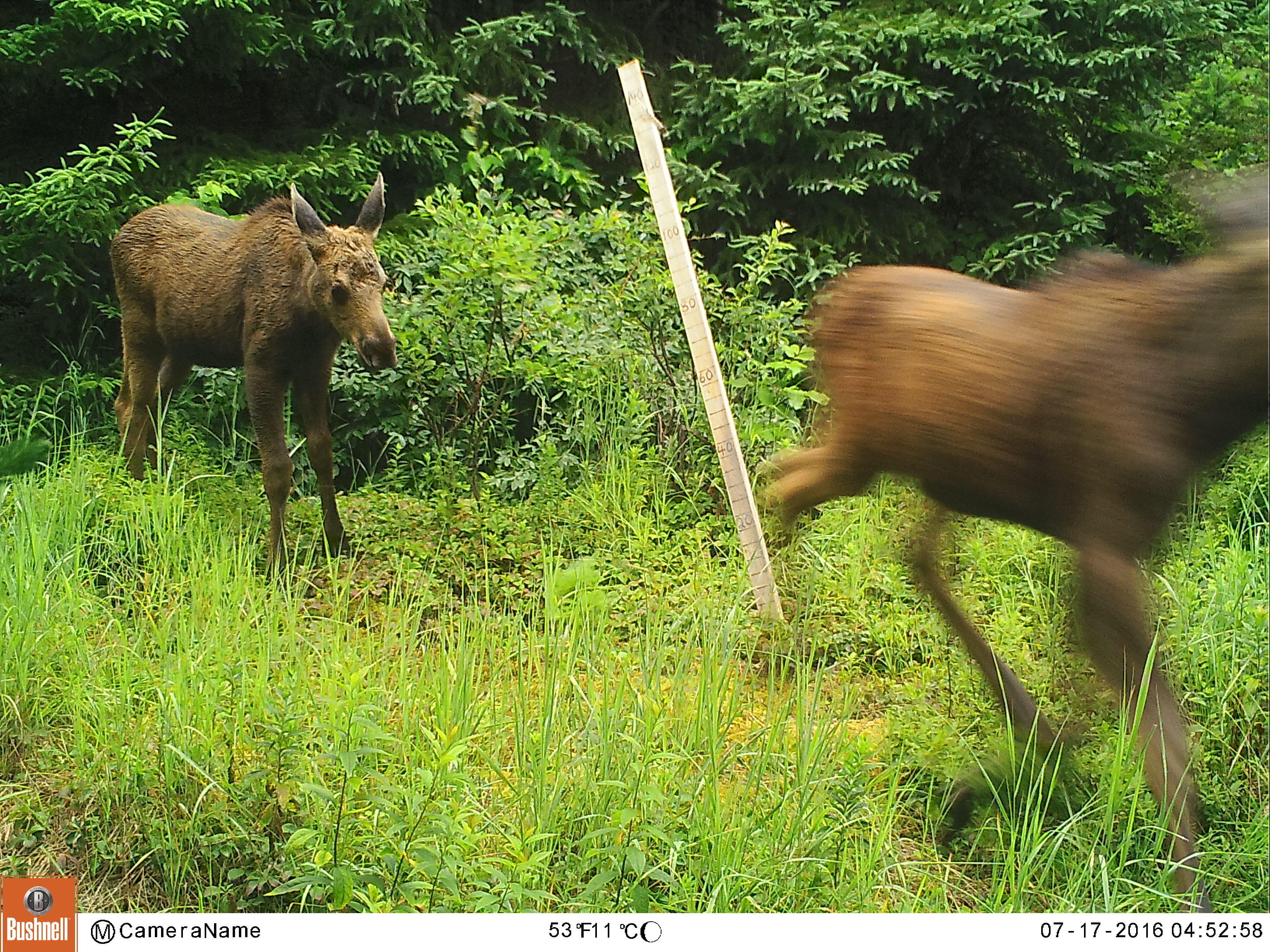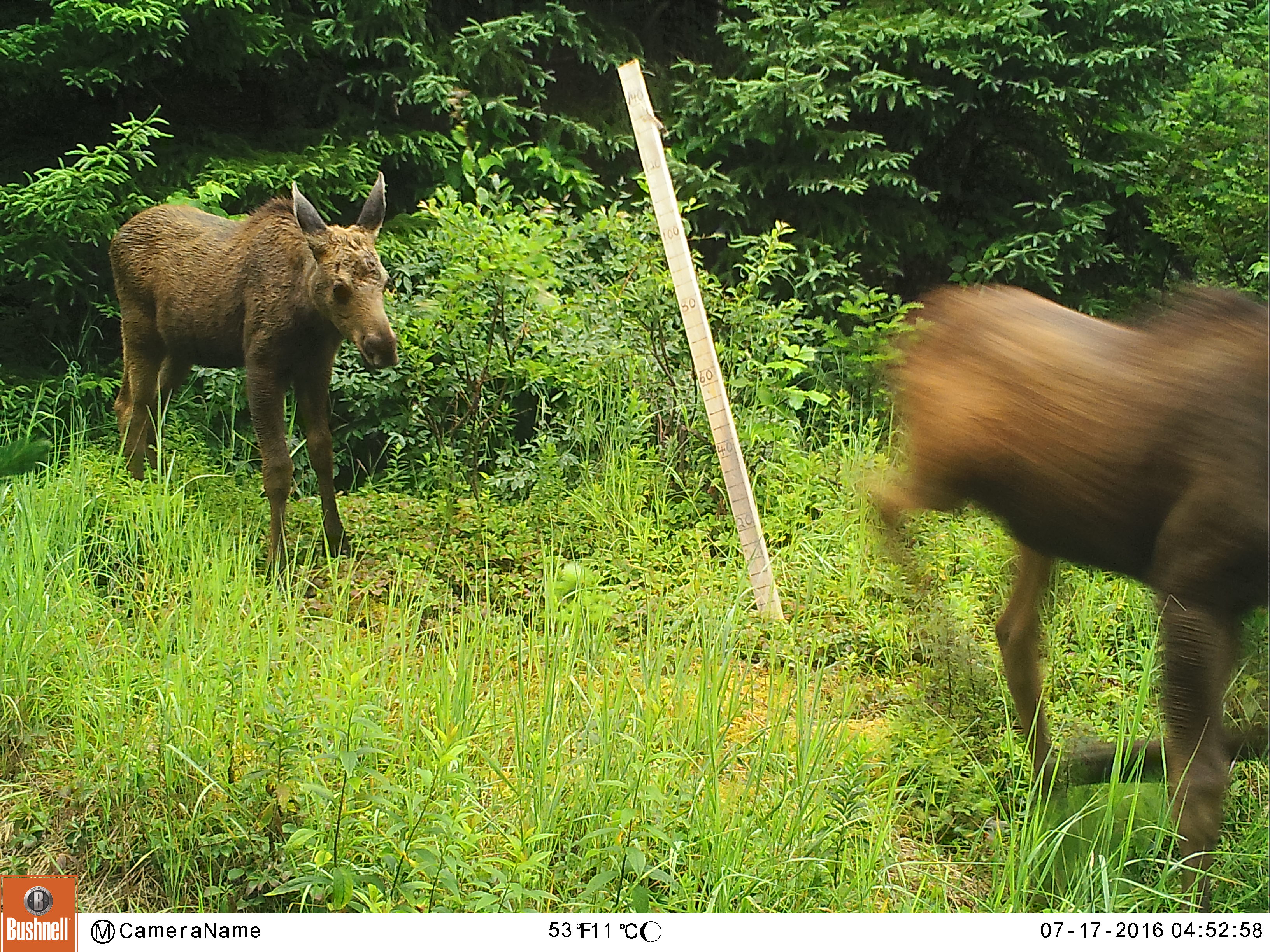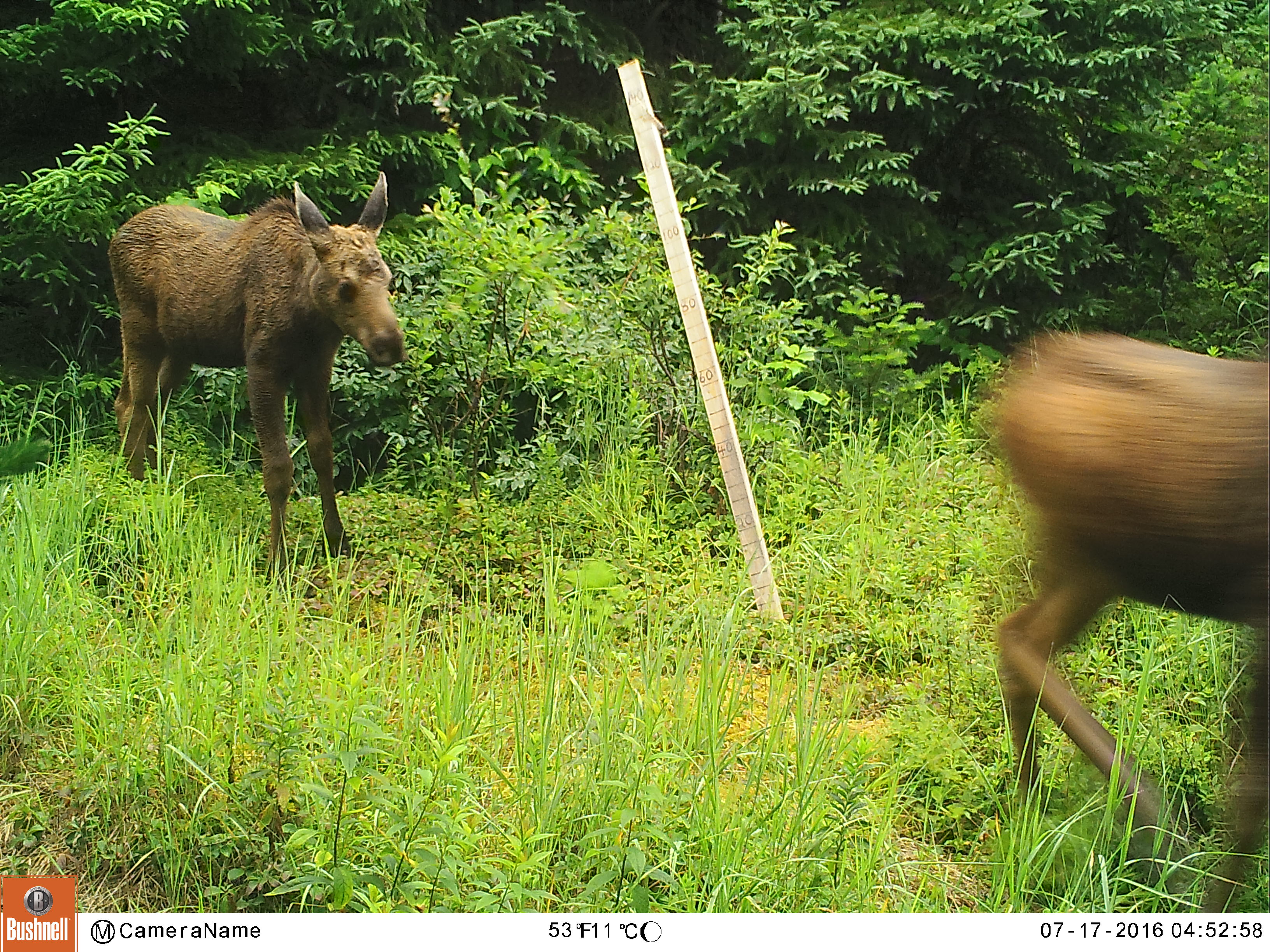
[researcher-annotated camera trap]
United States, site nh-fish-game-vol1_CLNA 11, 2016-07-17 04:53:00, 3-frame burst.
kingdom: Animalia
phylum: Chordata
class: Mammalia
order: Artiodactyla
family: Cervidae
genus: Alces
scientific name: Alces alces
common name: moose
Moose (Alces alces).